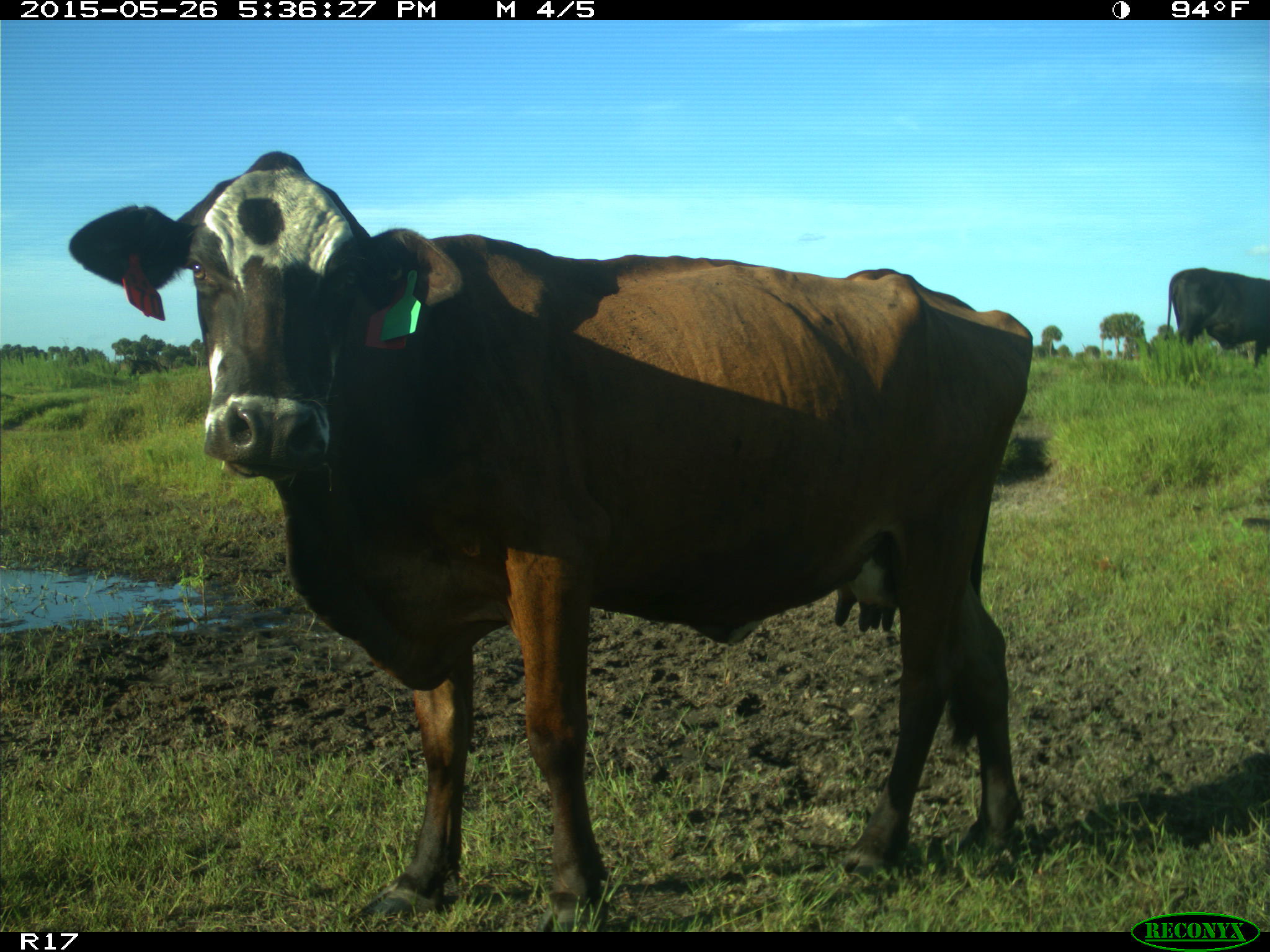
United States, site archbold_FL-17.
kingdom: Animalia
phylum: Chordata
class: Mammalia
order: Artiodactyla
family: Bovidae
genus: Bos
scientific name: Bos taurus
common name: domestic cow